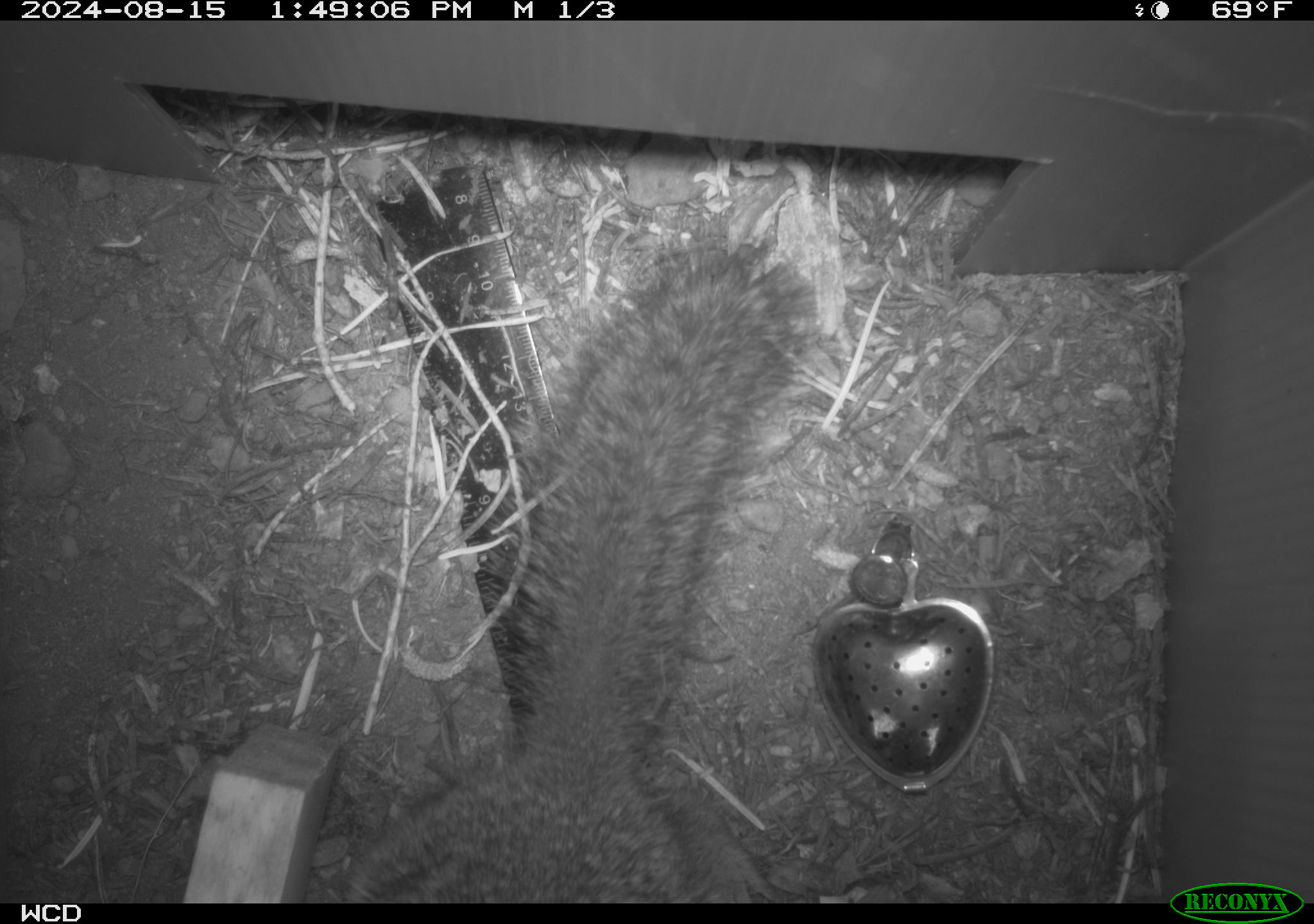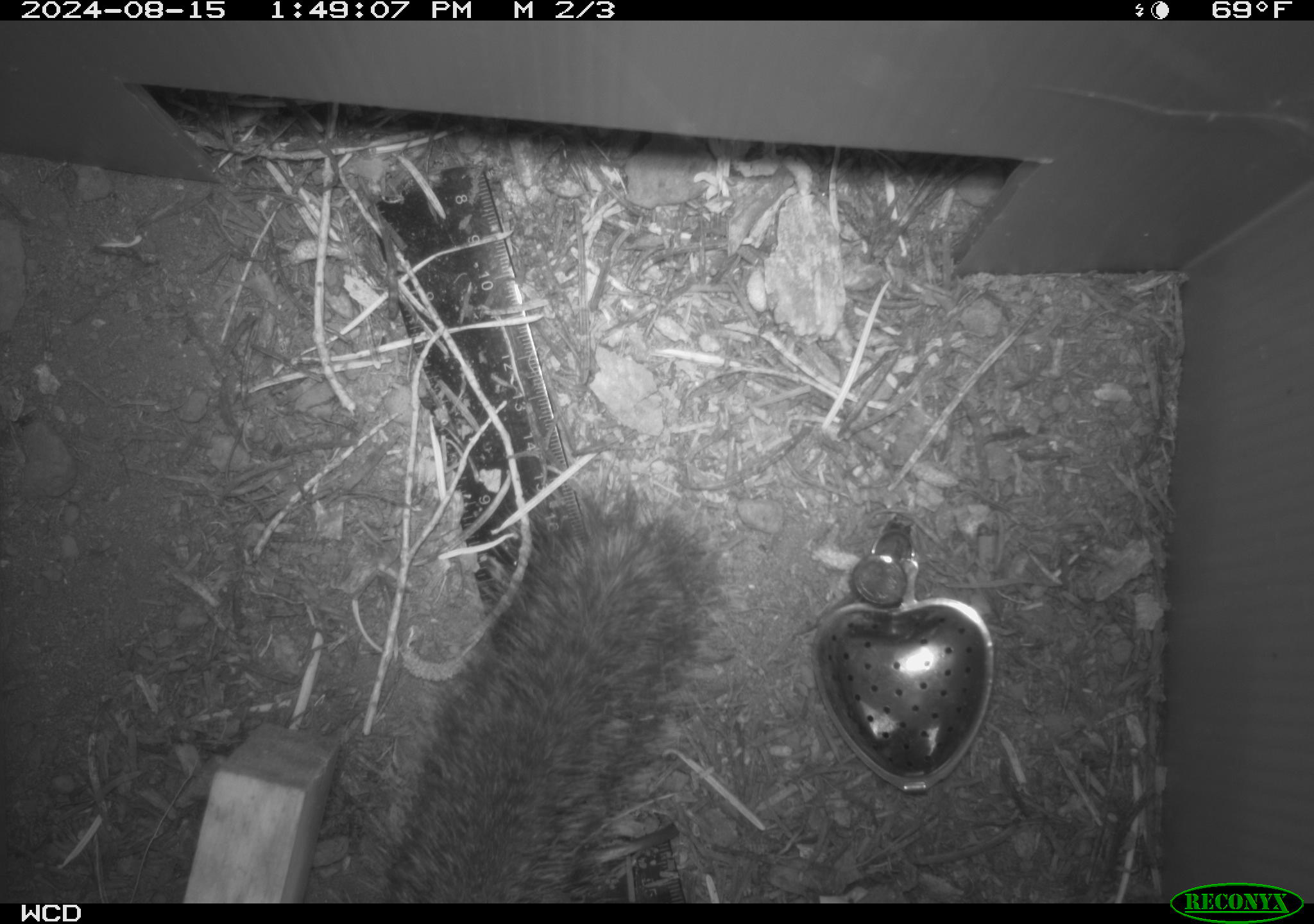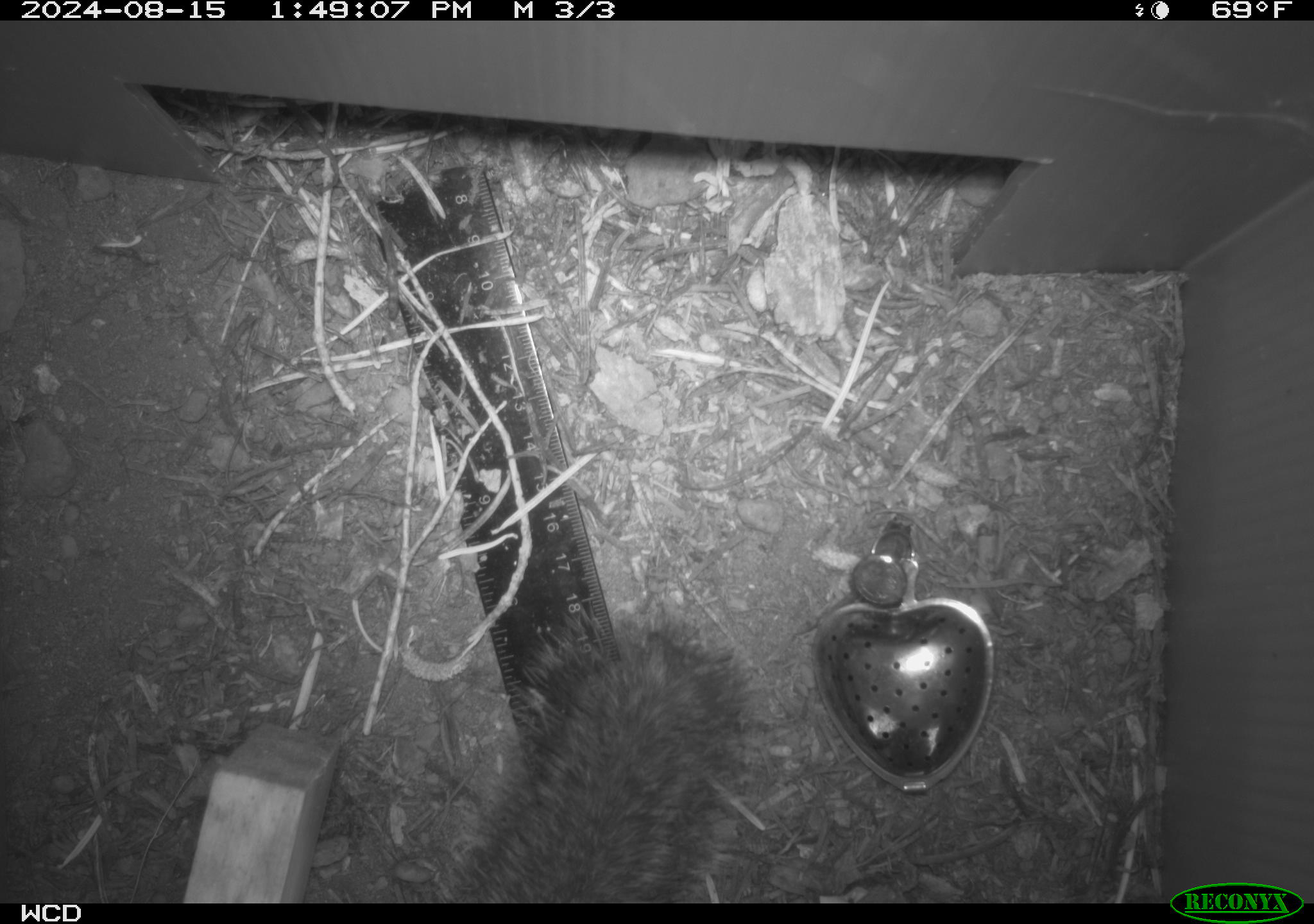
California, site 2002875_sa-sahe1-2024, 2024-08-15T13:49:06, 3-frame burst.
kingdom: Animalia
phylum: Chordata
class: Mammalia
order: Rodentia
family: Sciuridae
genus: Otospermophilus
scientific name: Otospermophilus beecheyi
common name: california ground squirrel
California ground squirrel (Otospermophilus beecheyi).